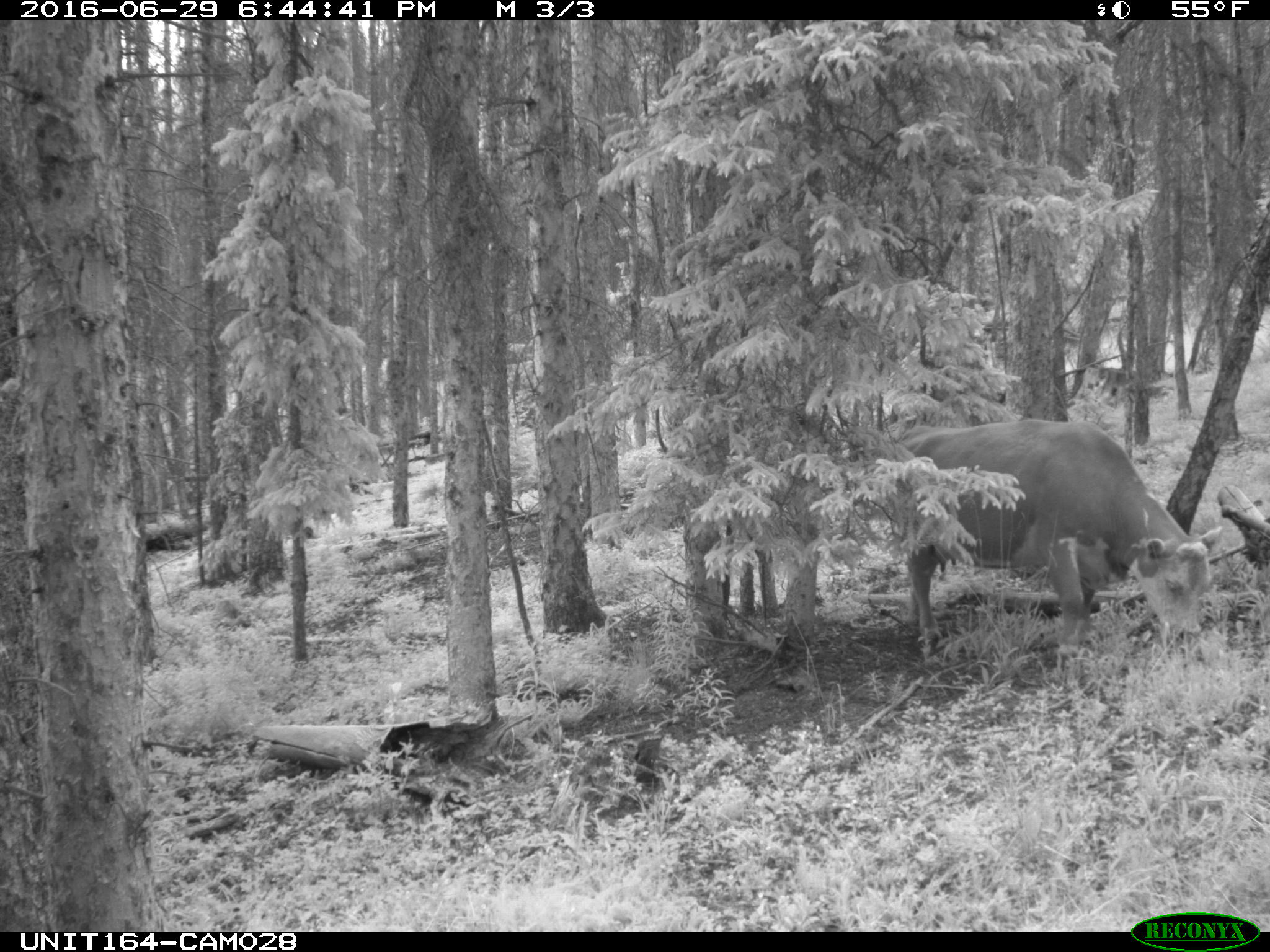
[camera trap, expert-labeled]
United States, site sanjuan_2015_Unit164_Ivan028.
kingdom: Animalia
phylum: Chordata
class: Mammalia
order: Artiodactyla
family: Bovidae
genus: Bos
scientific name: Bos taurus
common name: domestic cow